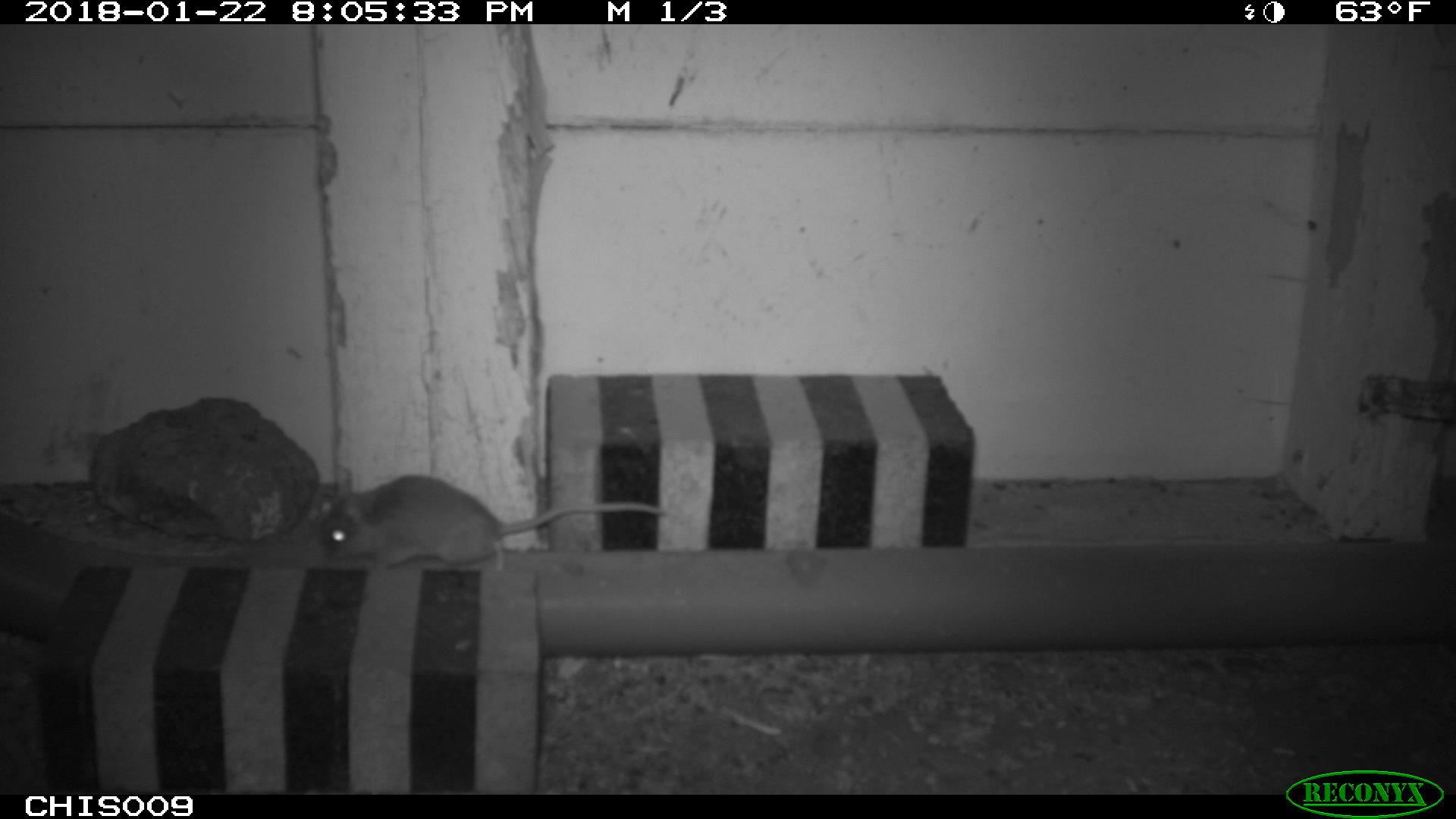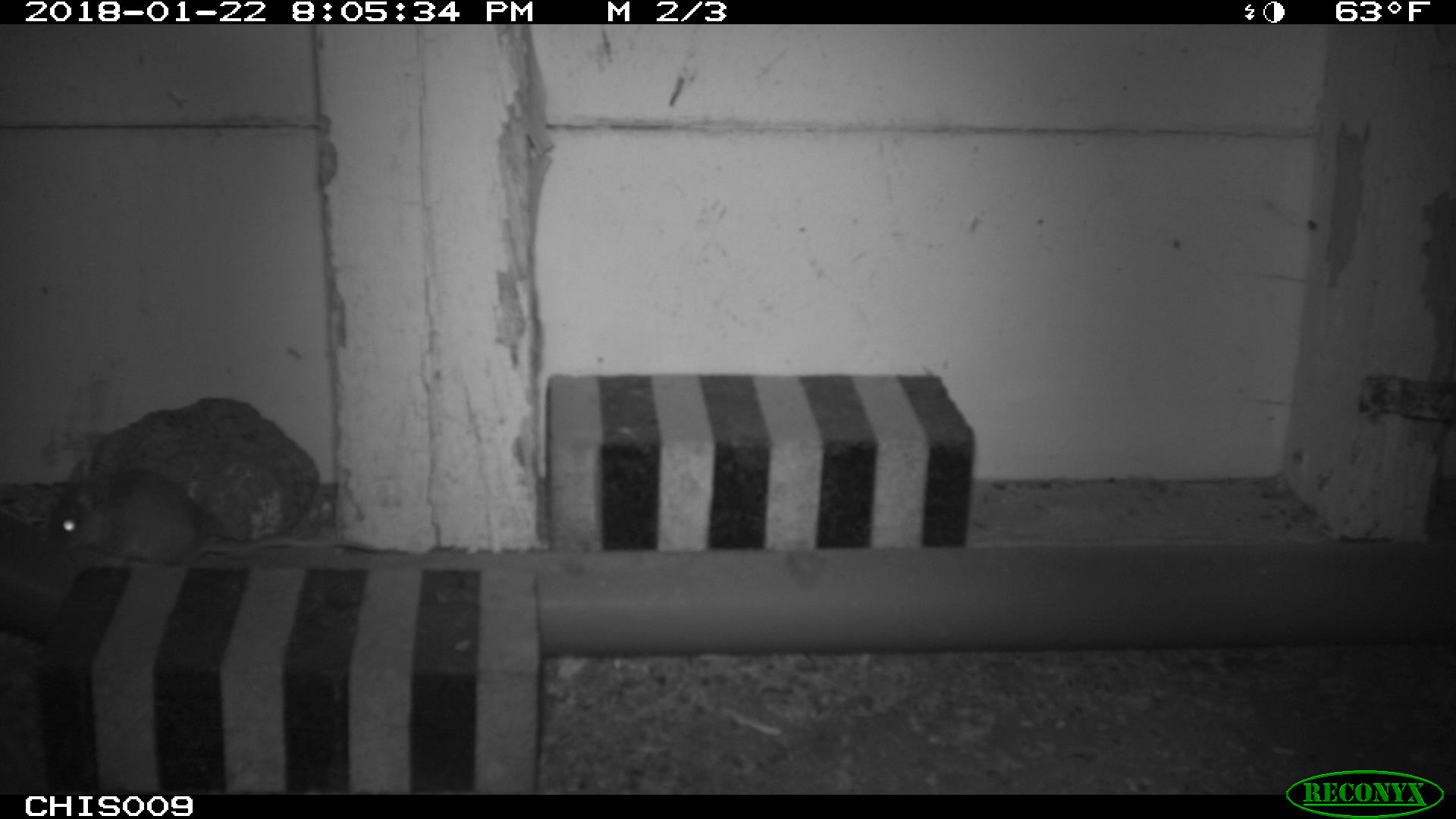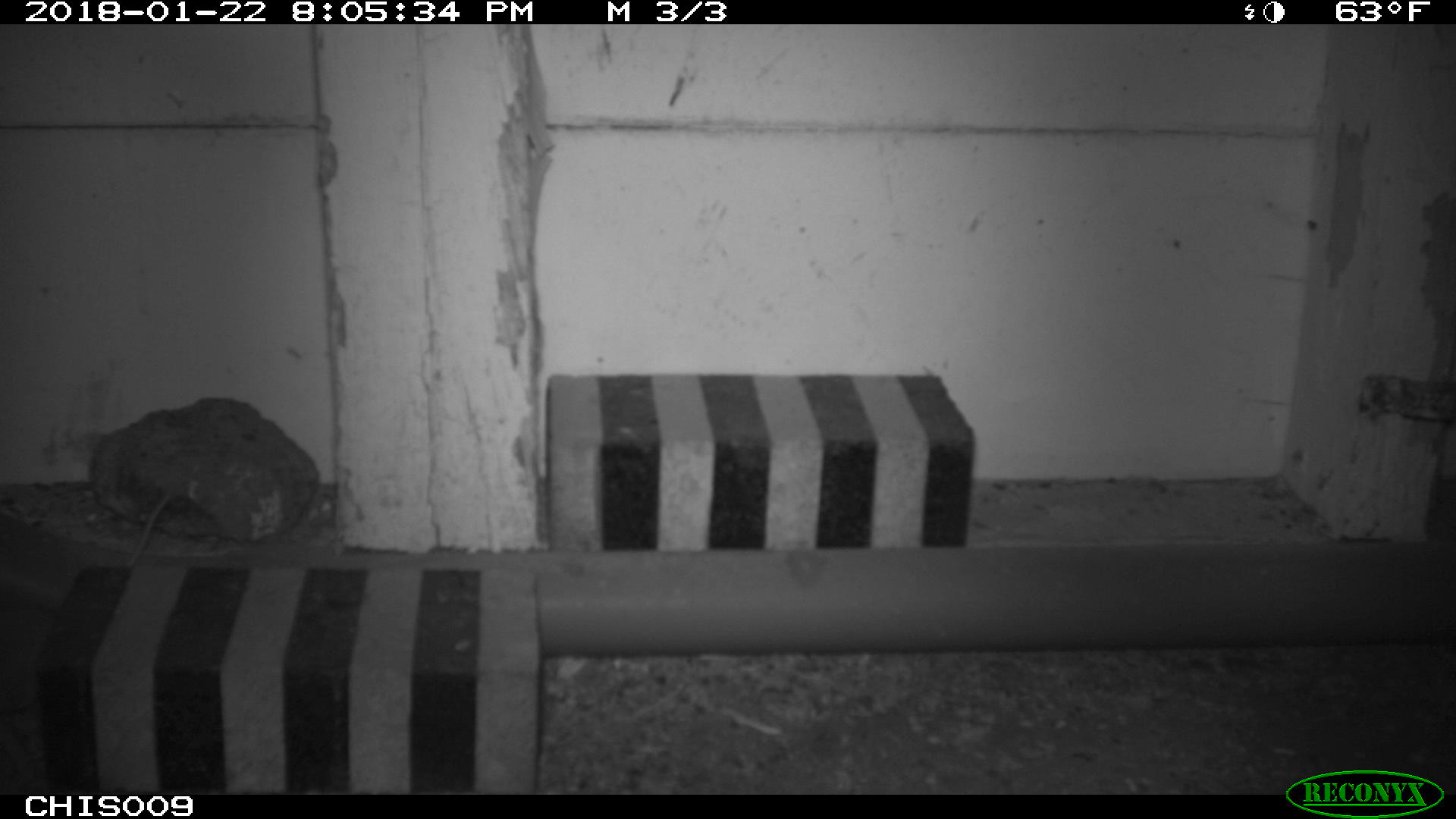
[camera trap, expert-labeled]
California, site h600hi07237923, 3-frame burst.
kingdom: Animalia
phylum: Chordata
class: Mammalia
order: Rodentia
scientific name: Rodentia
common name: rodent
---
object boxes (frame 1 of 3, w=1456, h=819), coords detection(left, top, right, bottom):
rodent: detection(316, 474, 667, 568)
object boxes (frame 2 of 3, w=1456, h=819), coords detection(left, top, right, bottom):
rodent: detection(49, 459, 338, 560)